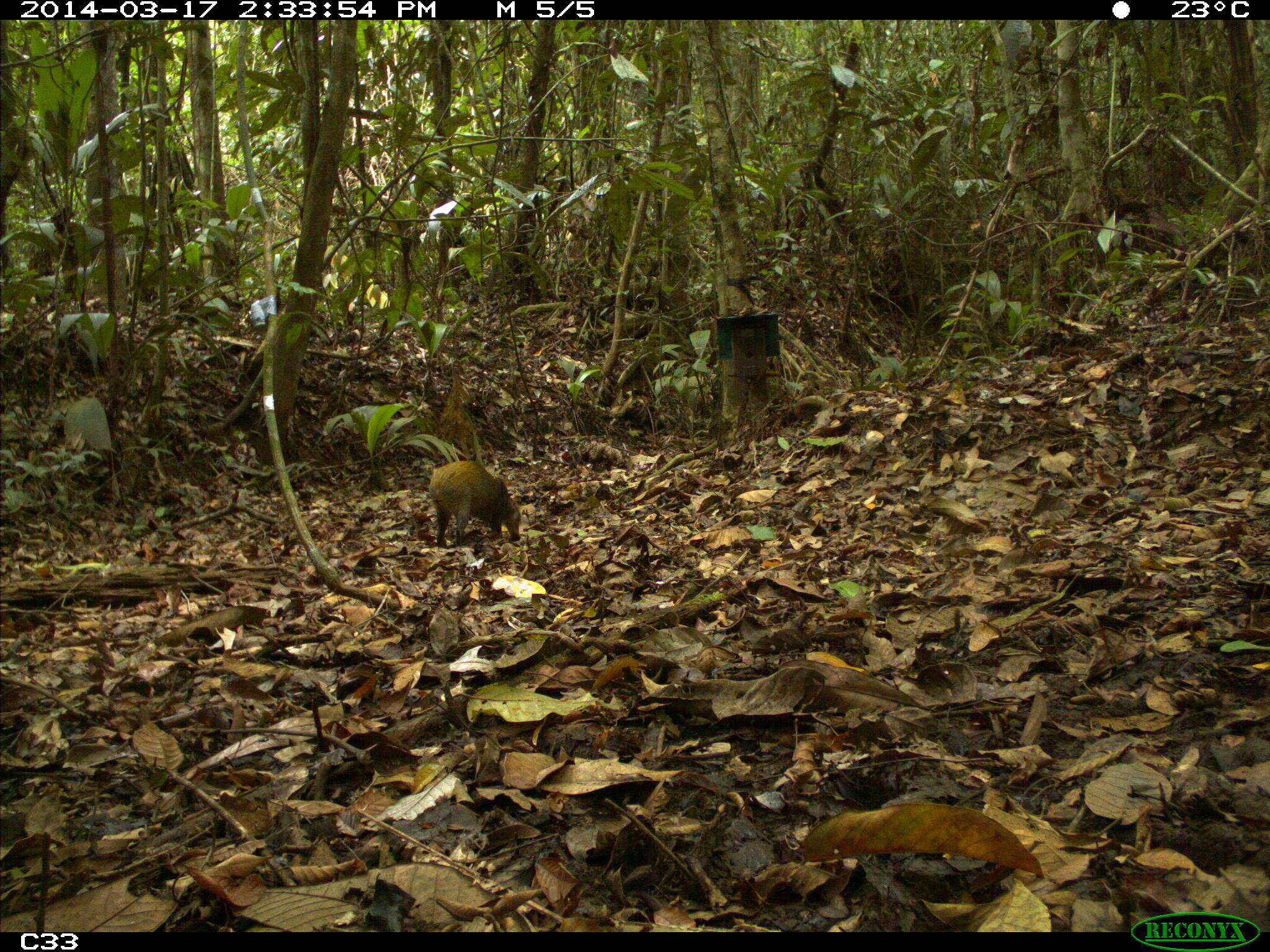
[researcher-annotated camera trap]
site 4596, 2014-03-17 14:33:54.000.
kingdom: Animalia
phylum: Chordata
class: Mammalia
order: Rodentia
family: Dasyproctidae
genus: Dasyprocta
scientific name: Dasyprocta leporina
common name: red-rumped agouti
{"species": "Dasyprocta leporina (red-rumped agouti)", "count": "1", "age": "adult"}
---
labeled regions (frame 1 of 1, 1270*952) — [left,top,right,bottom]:
dasyprocta leporina: [426,459,520,547]